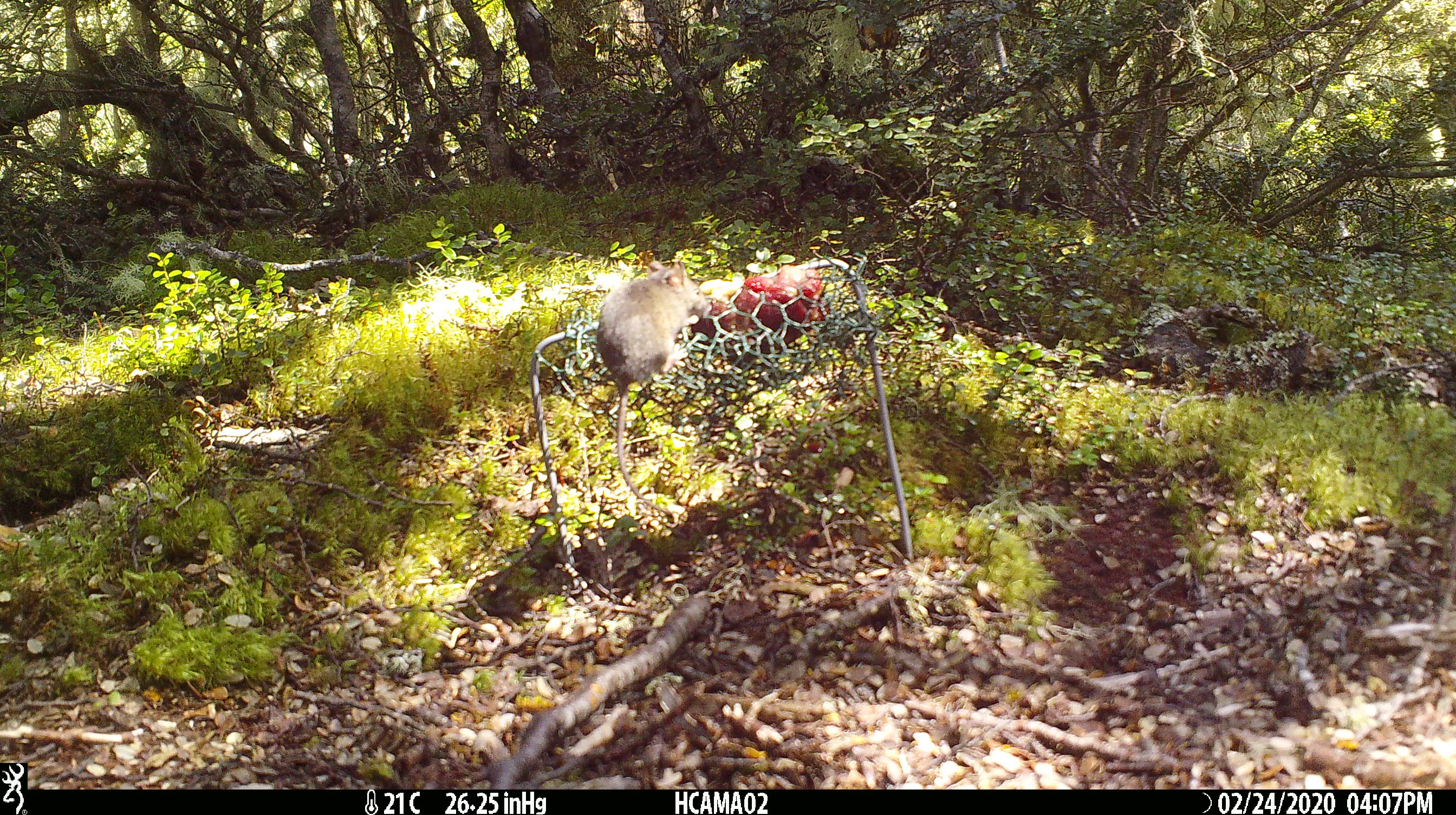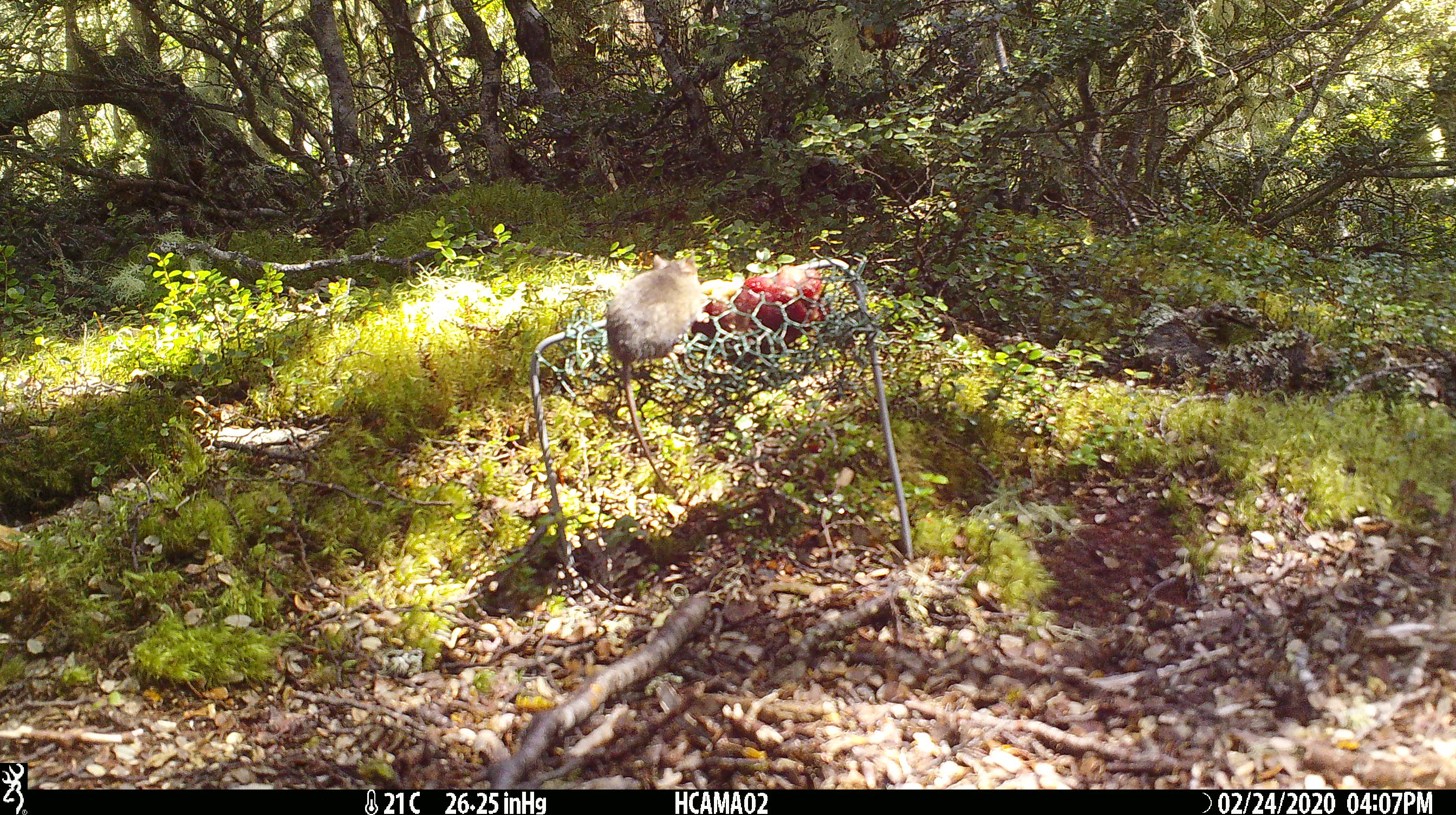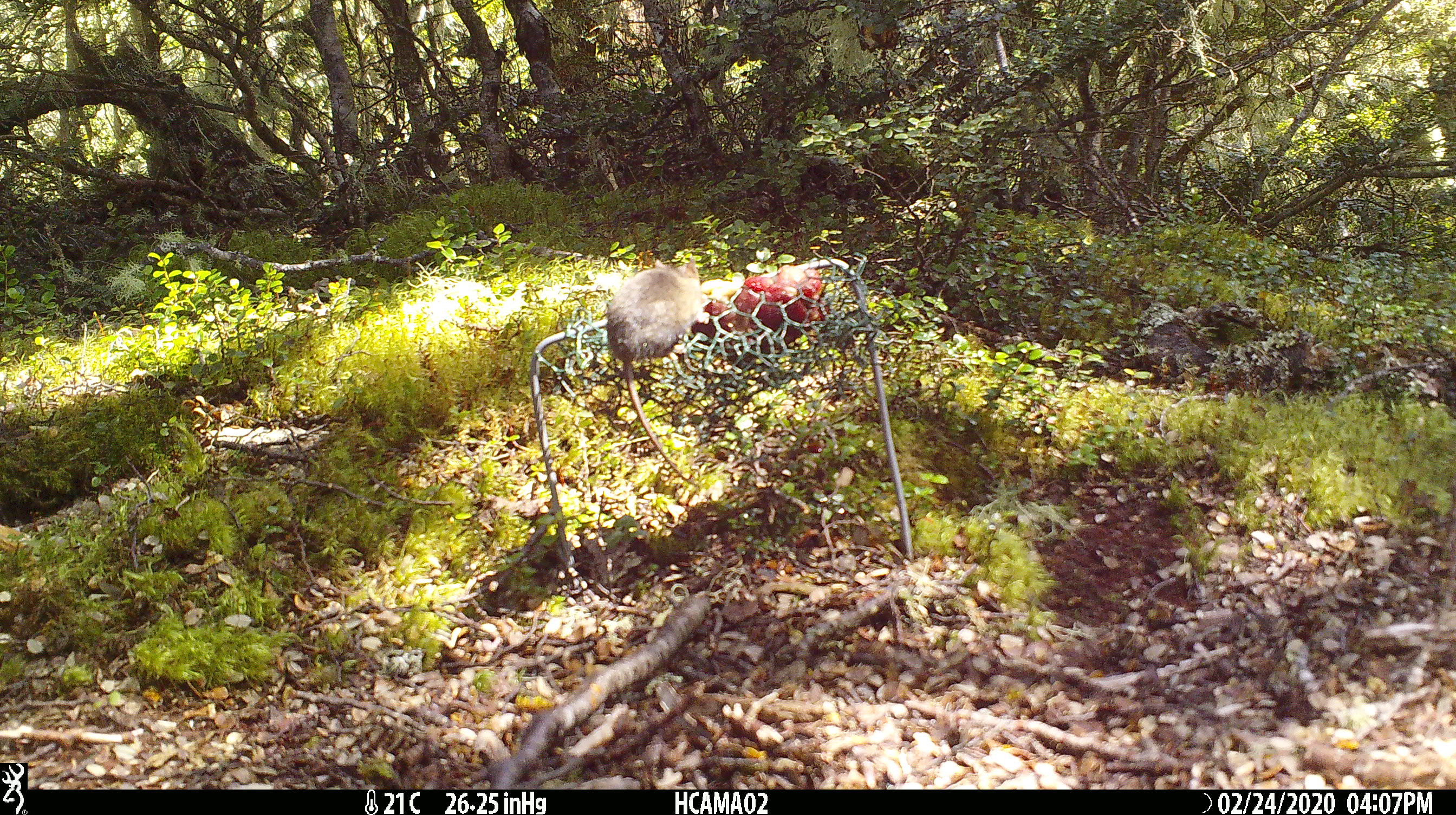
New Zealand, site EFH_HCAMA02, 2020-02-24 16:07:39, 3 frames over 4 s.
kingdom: Animalia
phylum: Chordata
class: Mammalia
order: Rodentia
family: Muridae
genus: Mus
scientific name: Mus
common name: mouse